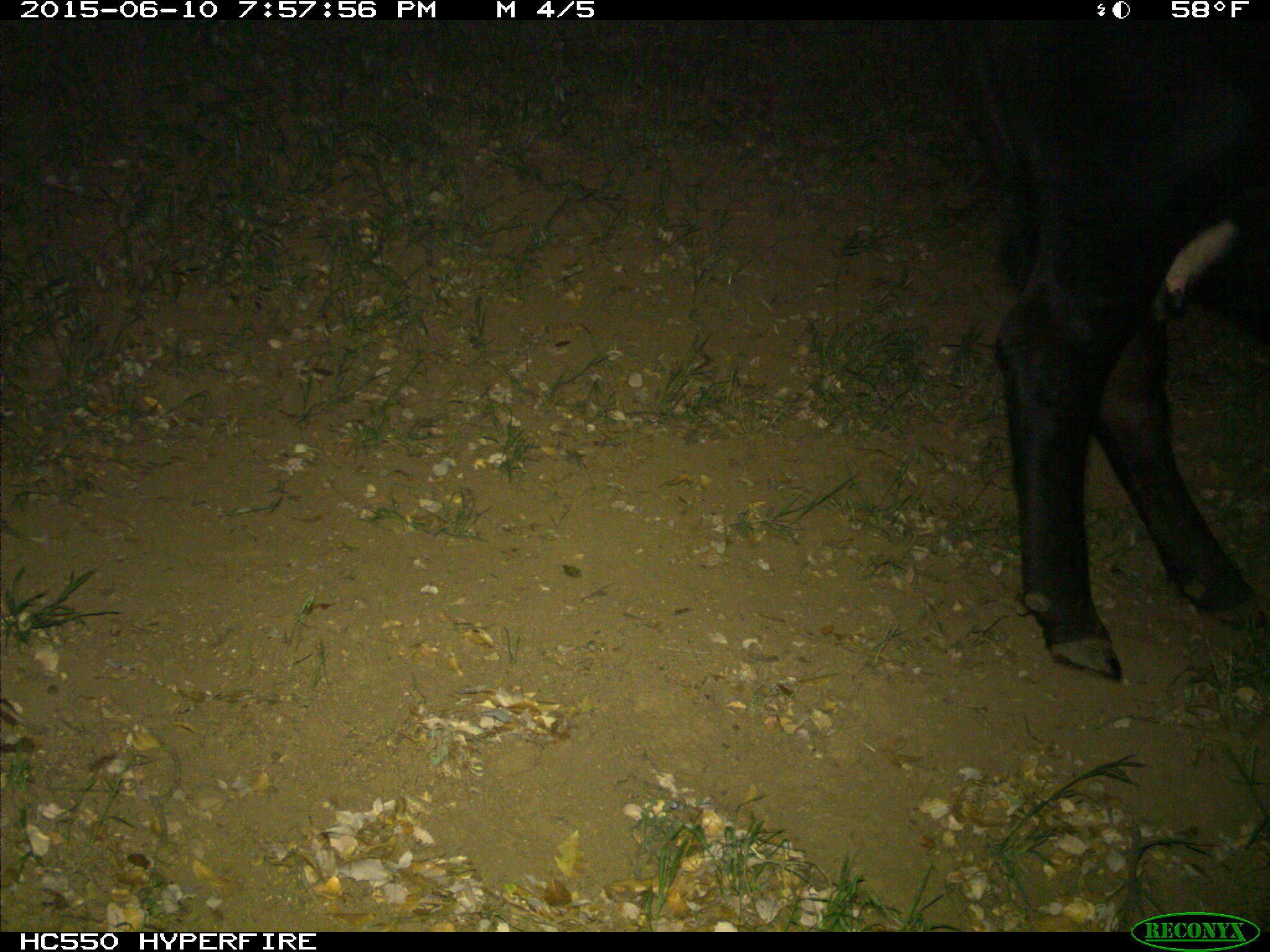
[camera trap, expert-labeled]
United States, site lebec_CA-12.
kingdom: Animalia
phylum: Chordata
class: Mammalia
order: Artiodactyla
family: Bovidae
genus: Bos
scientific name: Bos taurus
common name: domestic cow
Bos taurus (domestic cow).